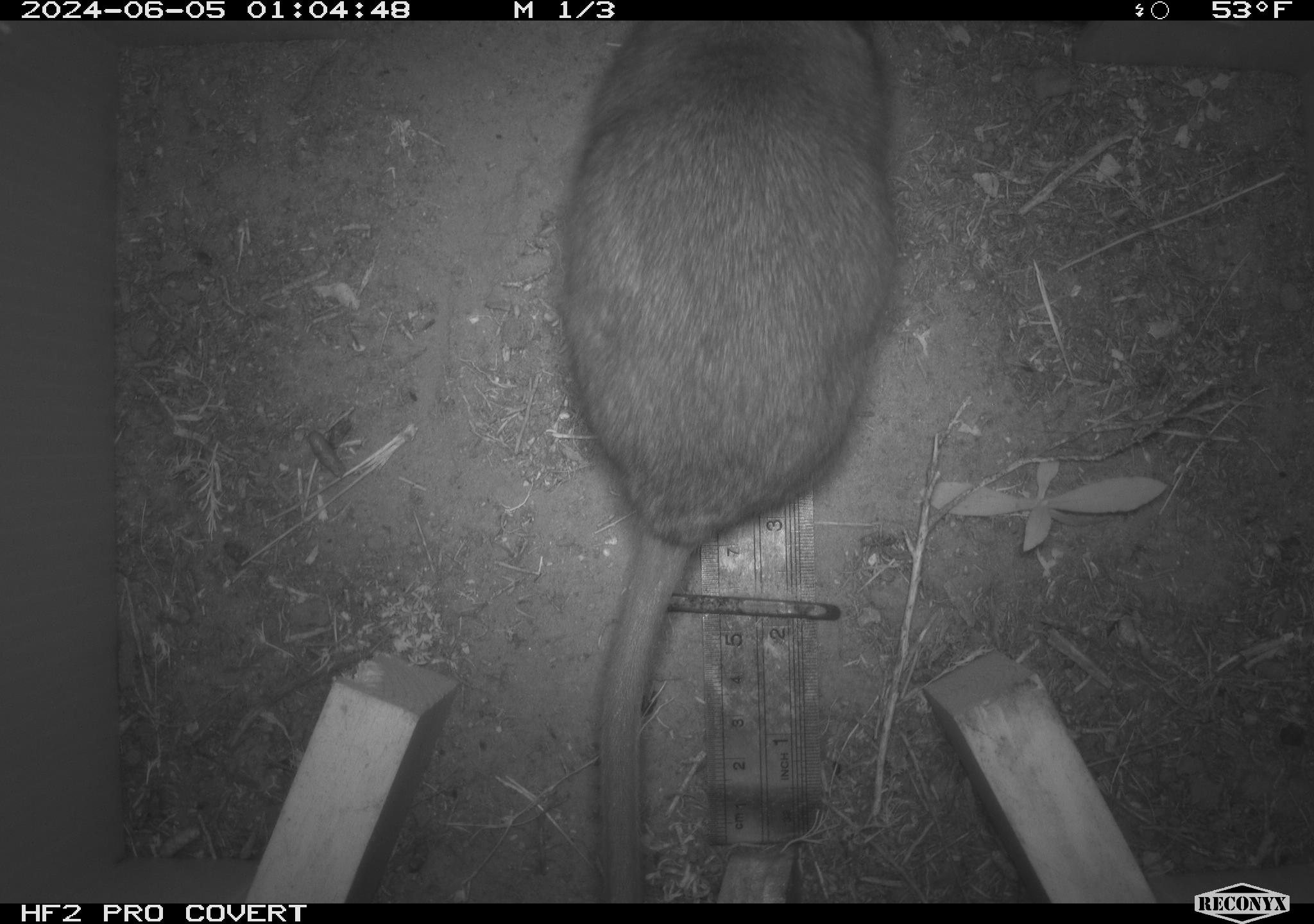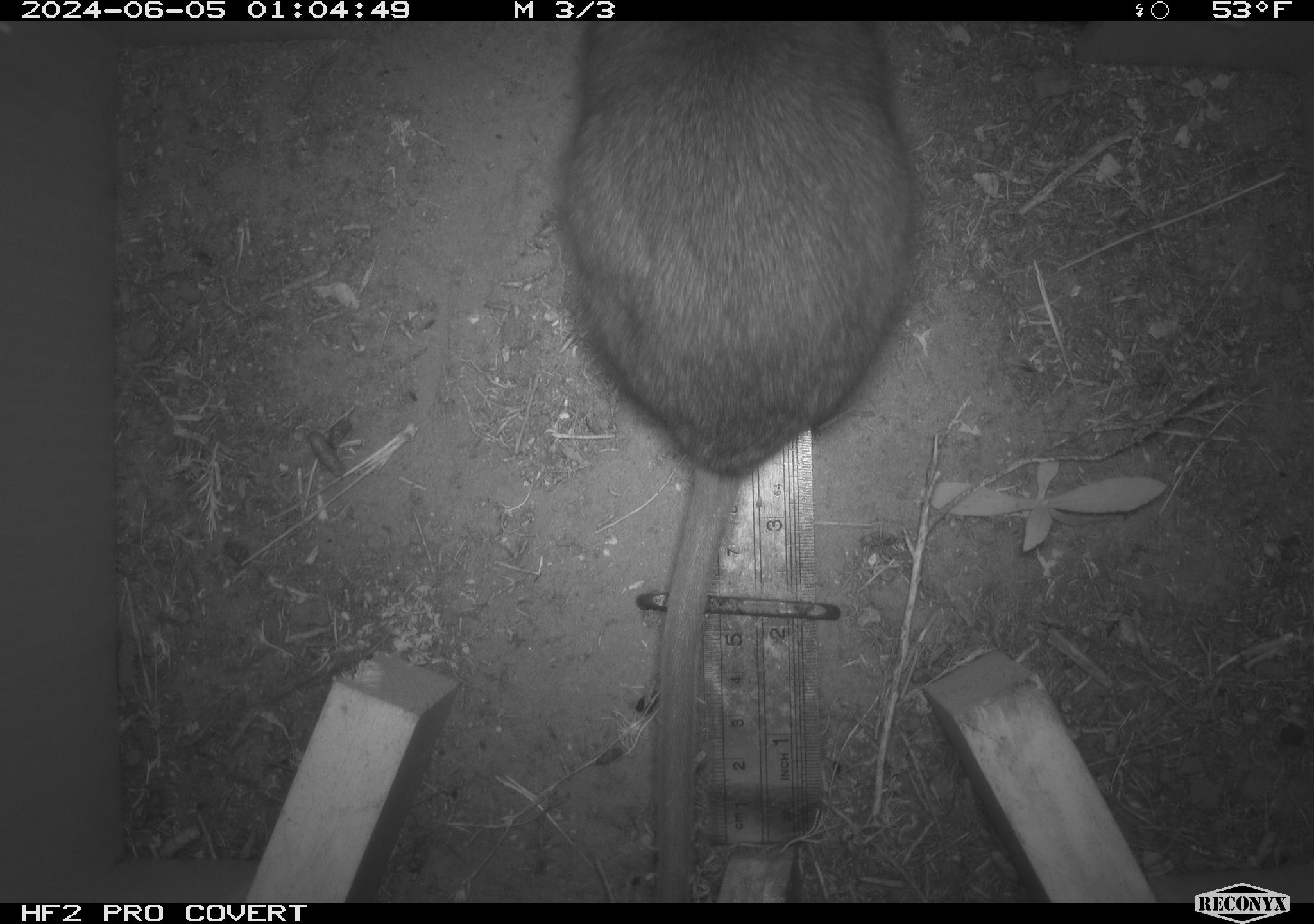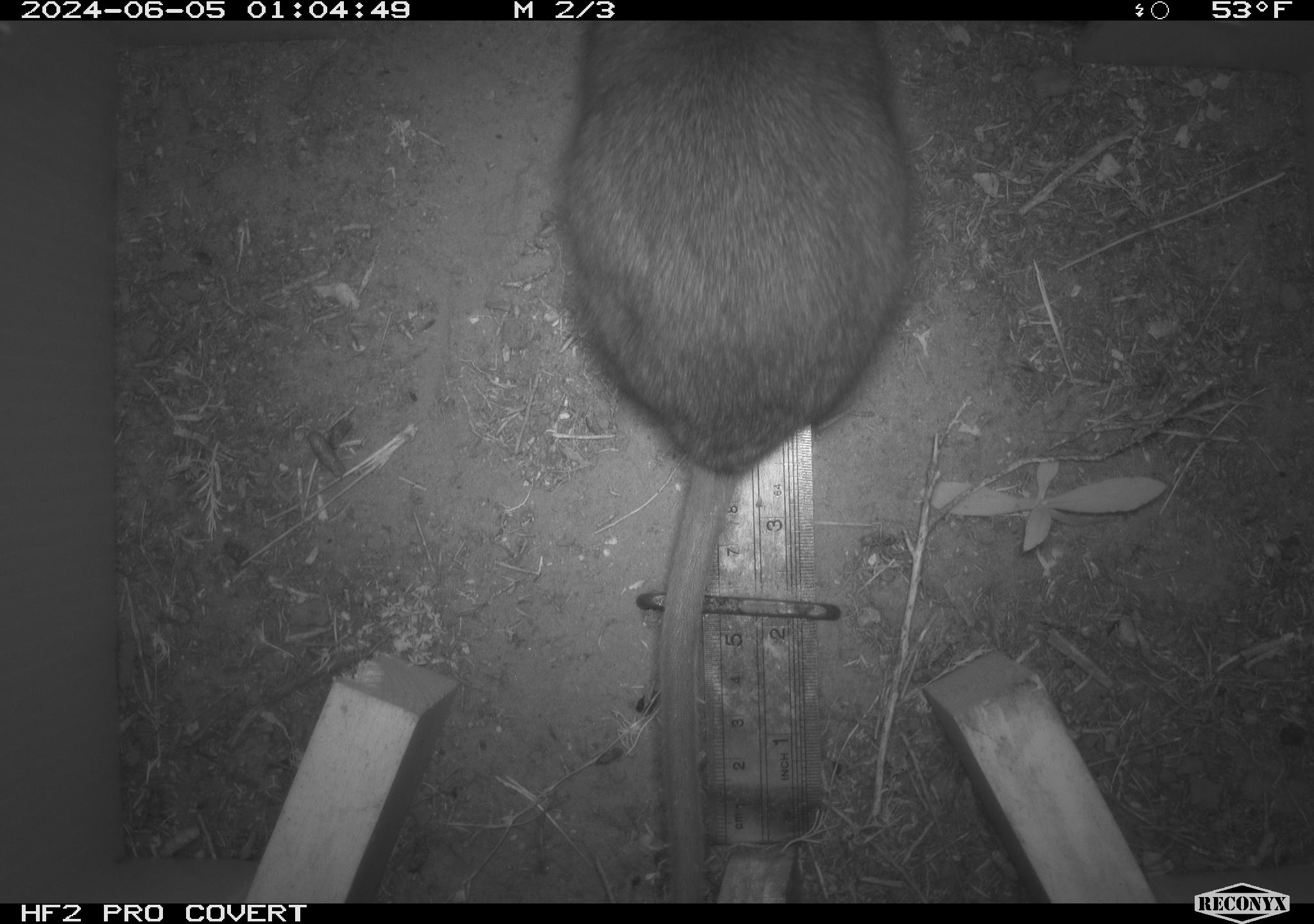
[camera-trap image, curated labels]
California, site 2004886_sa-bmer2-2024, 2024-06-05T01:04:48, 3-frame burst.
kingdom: Animalia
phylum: Chordata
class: Mammalia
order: Rodentia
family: Muridae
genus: Rattus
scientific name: Rattus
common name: rat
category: rattus species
Rattus species (rat) (Rattus).